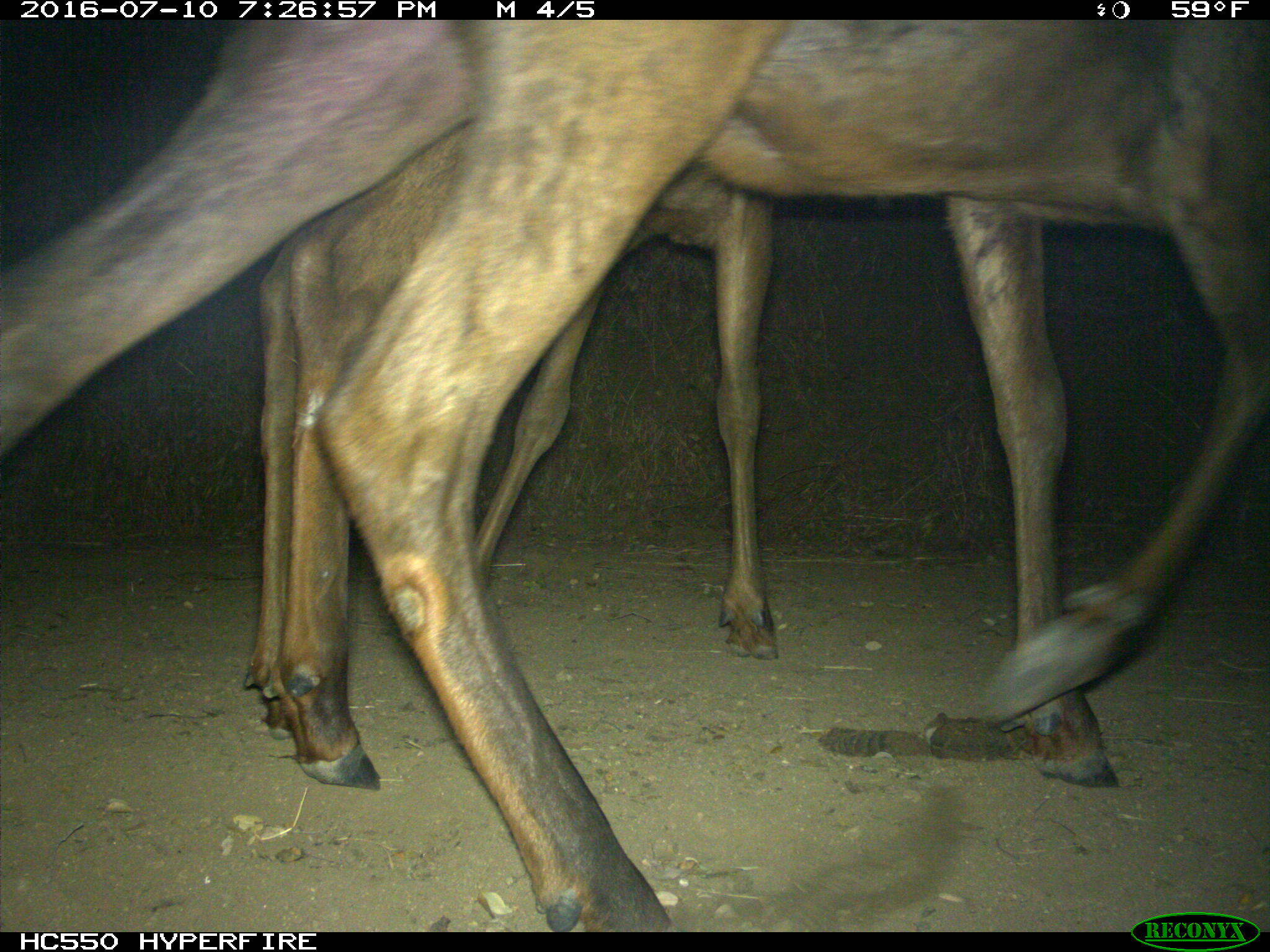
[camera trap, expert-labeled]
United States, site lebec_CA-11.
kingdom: Animalia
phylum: Chordata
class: Mammalia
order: Artiodactyla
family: Cervidae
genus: Cervus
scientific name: Cervus canadensis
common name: elk